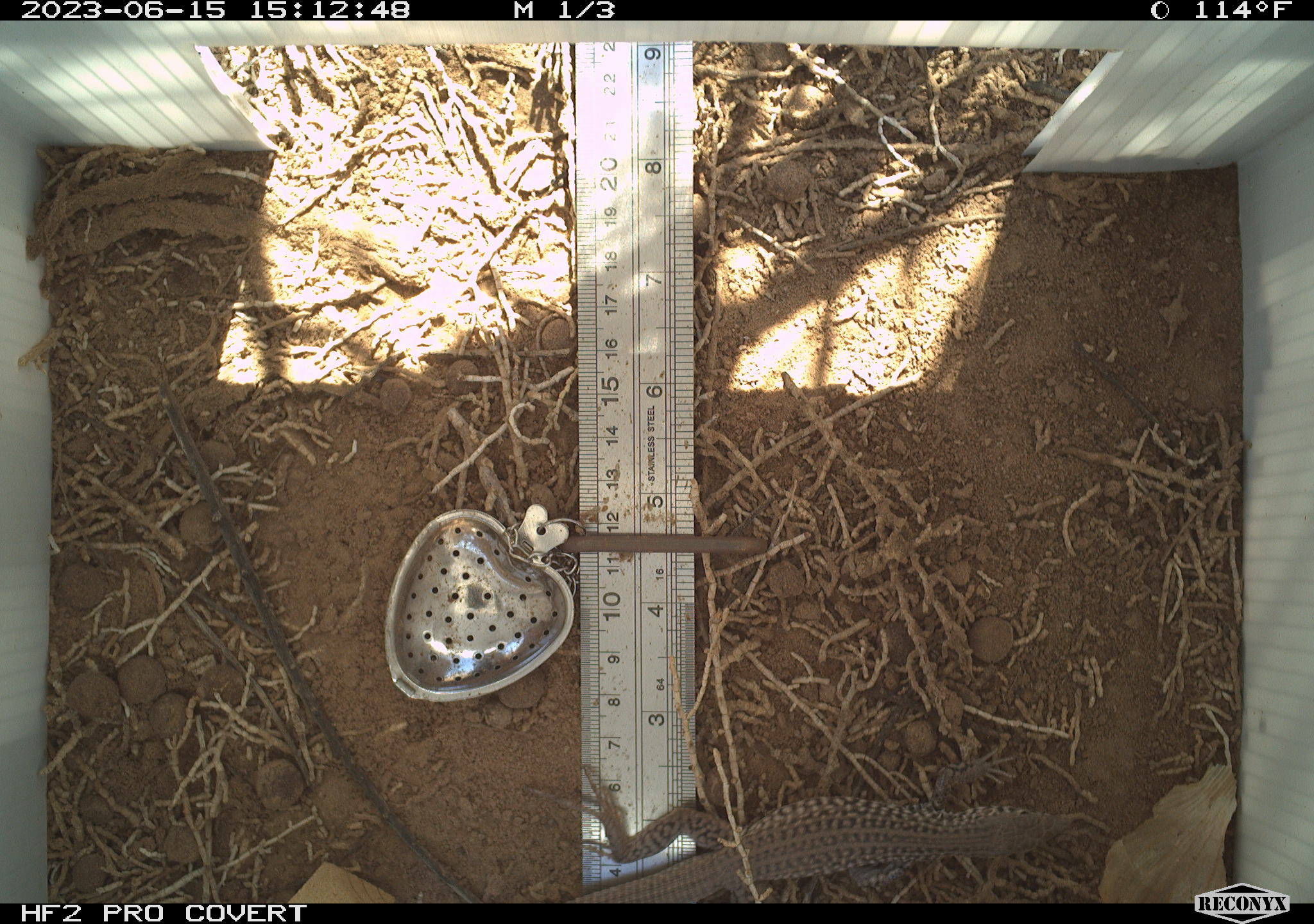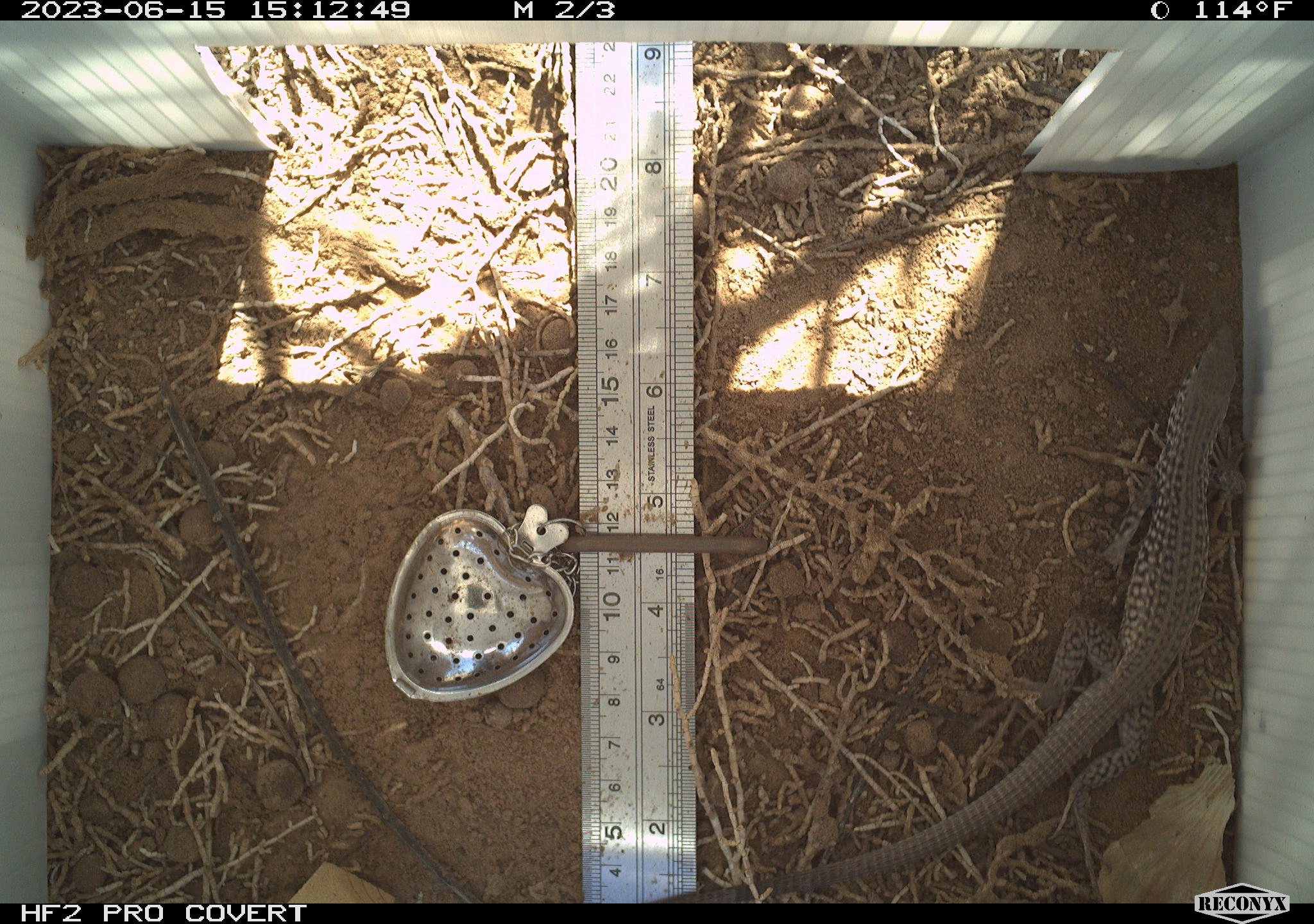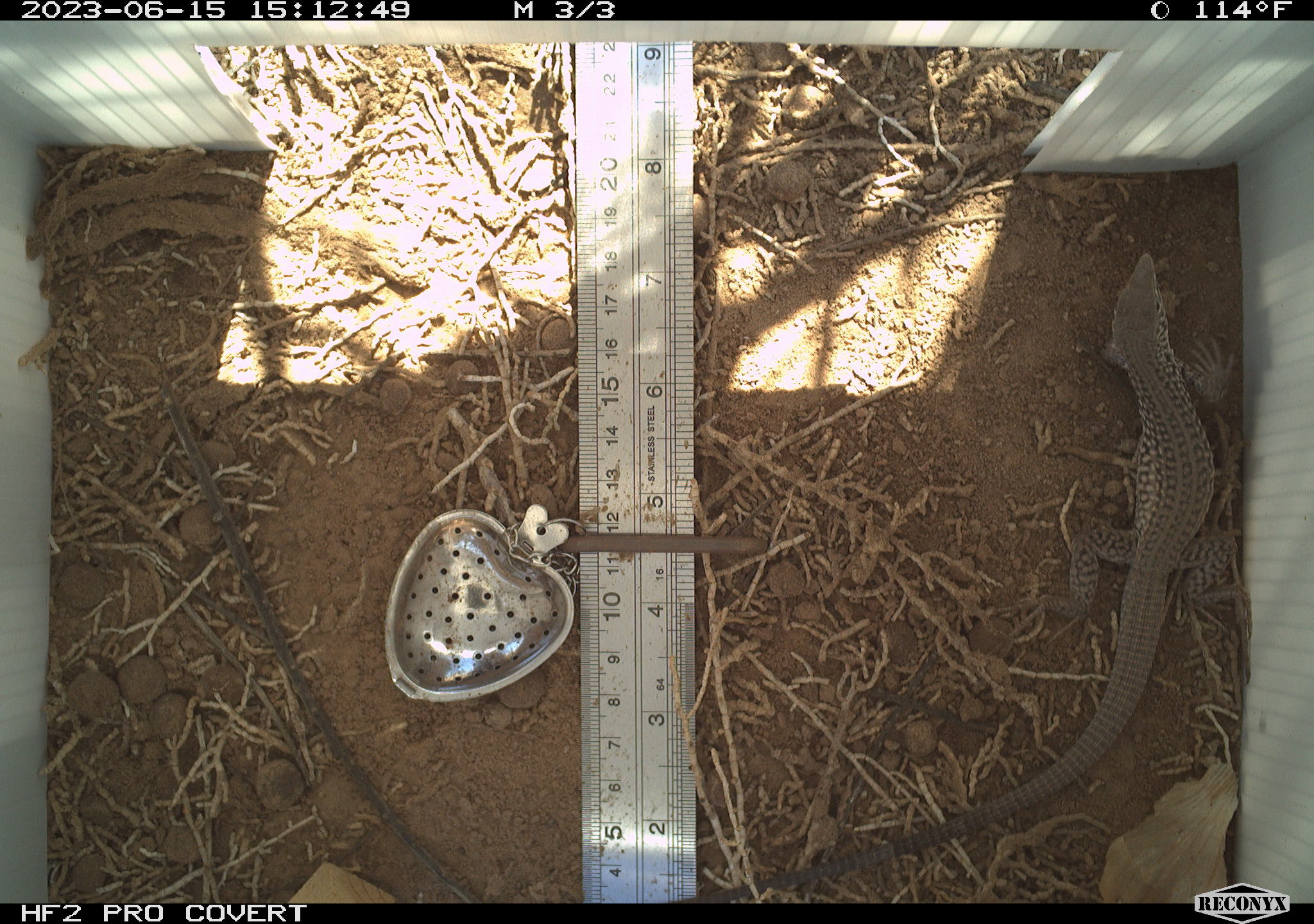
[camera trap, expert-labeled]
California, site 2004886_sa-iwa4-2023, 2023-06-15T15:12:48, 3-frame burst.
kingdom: Animalia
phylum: Chordata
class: Reptilia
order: Squamata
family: Teiidae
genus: Aspidoscelis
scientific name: Aspidoscelis tigris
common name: western whiptail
Western whiptail (Aspidoscelis tigris).